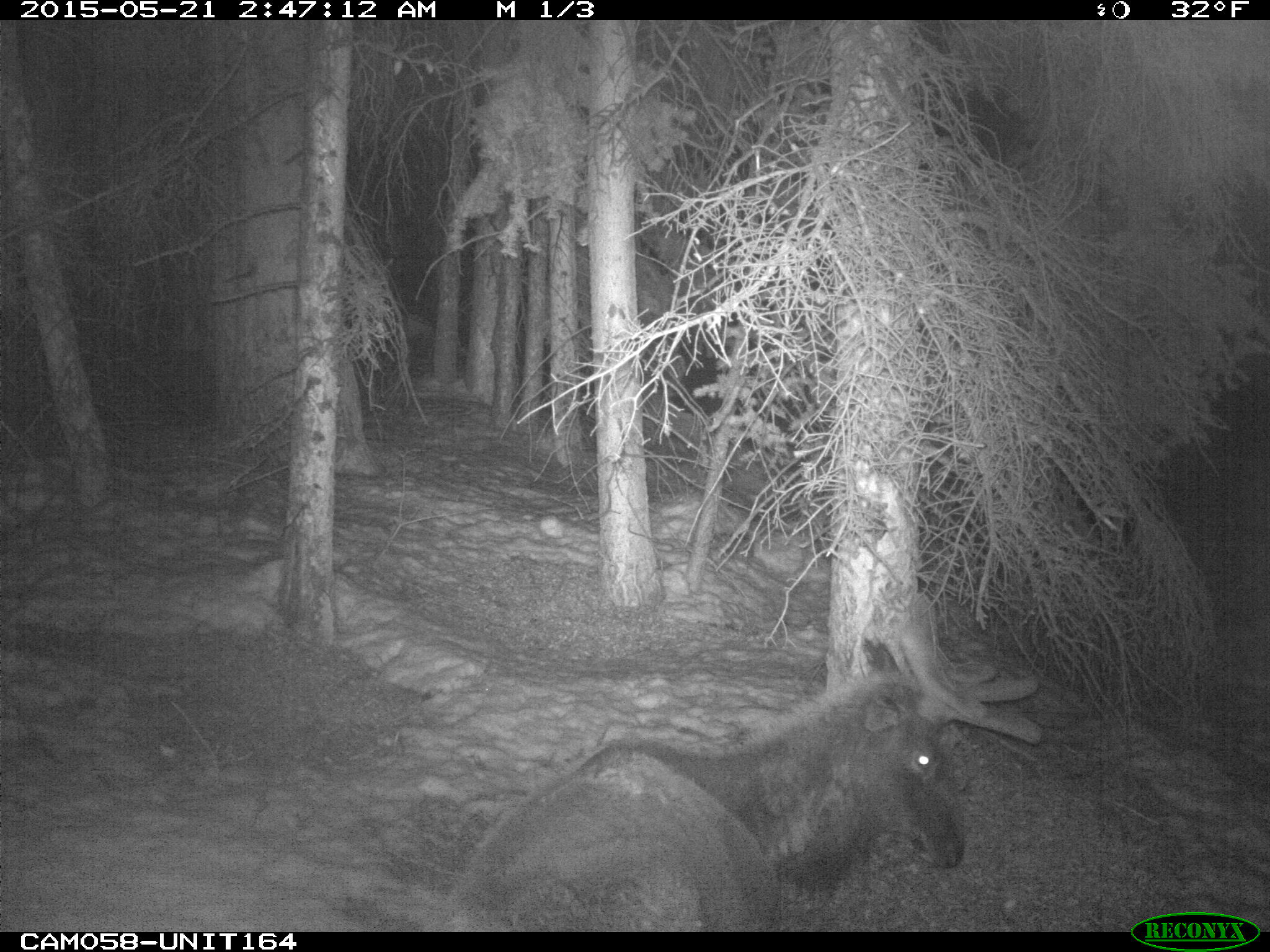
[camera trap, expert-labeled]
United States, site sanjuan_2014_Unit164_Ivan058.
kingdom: Animalia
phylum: Chordata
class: Mammalia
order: Artiodactyla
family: Cervidae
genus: Cervus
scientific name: Cervus elaphus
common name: red deer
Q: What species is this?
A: Cervus elaphus (red deer).